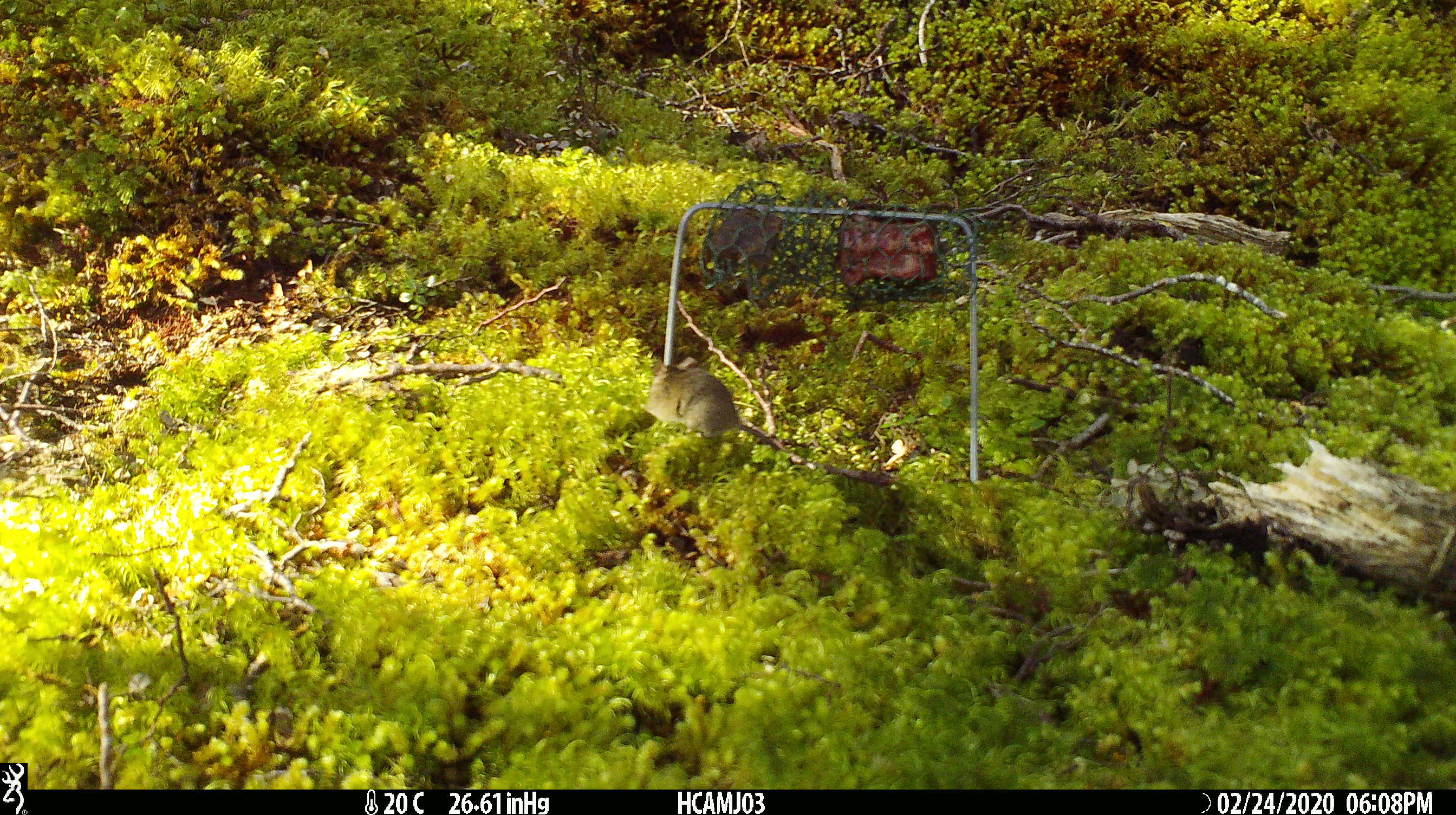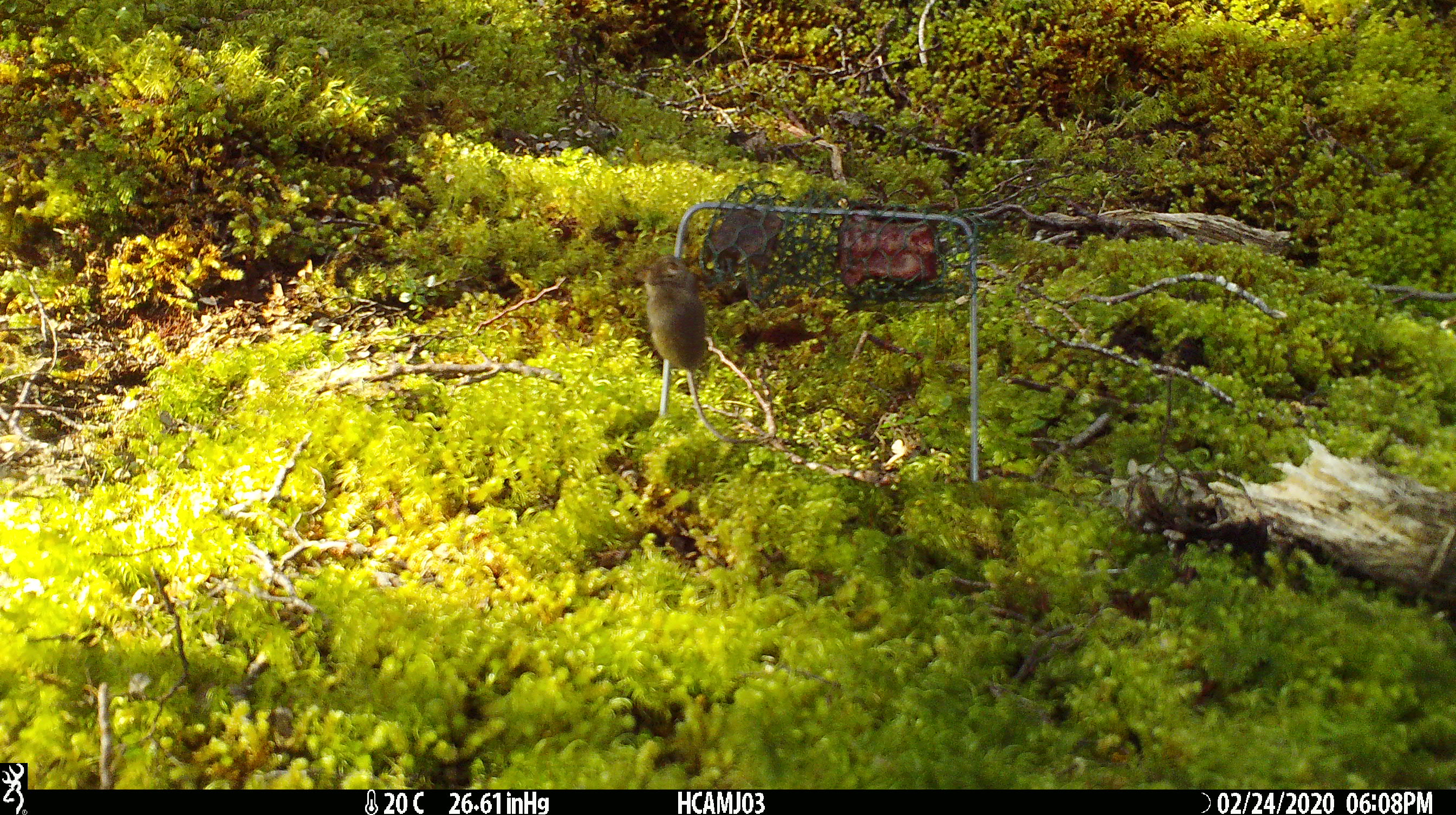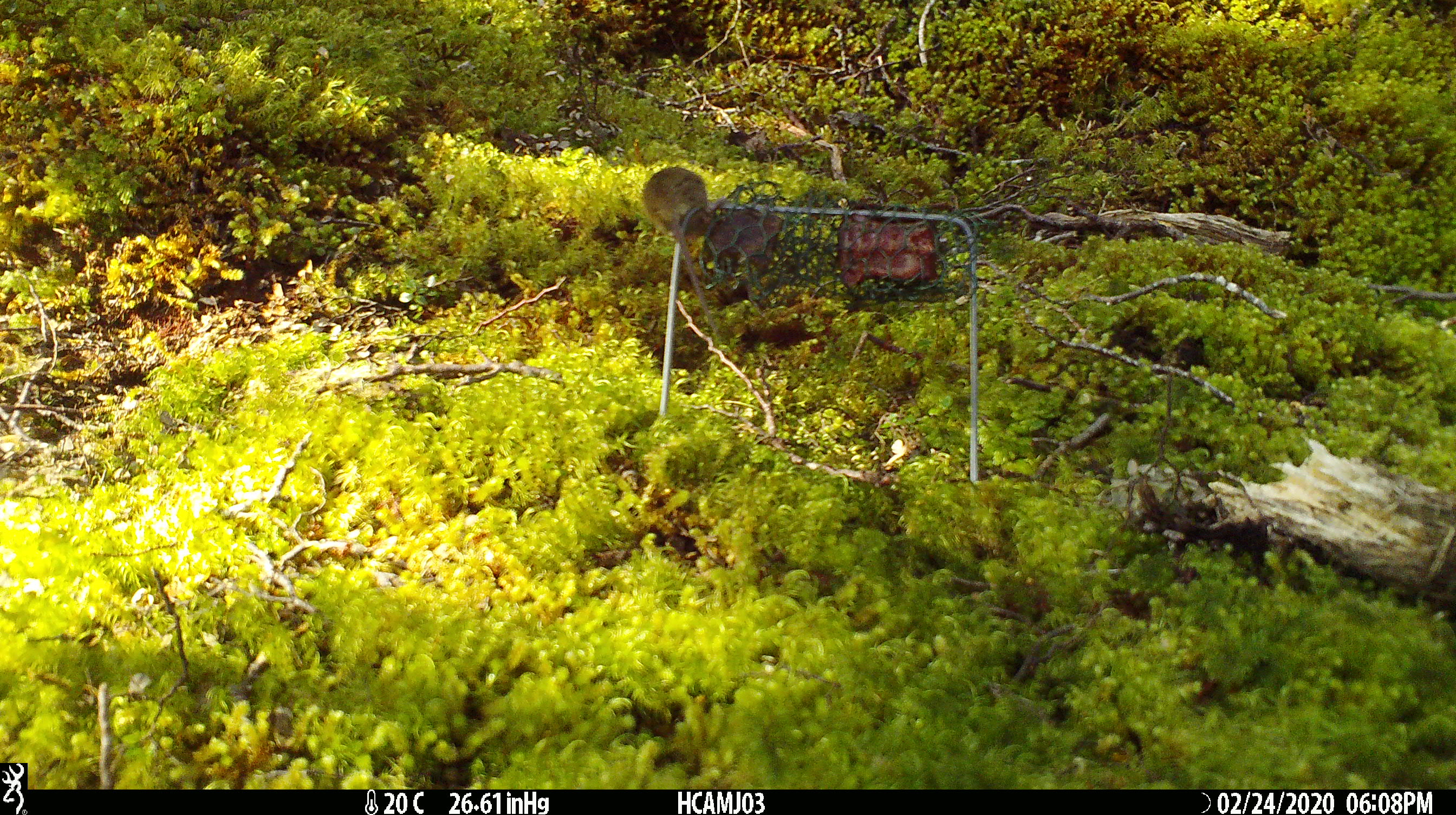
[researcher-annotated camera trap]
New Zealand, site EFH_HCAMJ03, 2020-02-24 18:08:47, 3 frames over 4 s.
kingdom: Animalia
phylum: Chordata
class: Mammalia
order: Rodentia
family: Muridae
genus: Mus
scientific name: Mus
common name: mouse